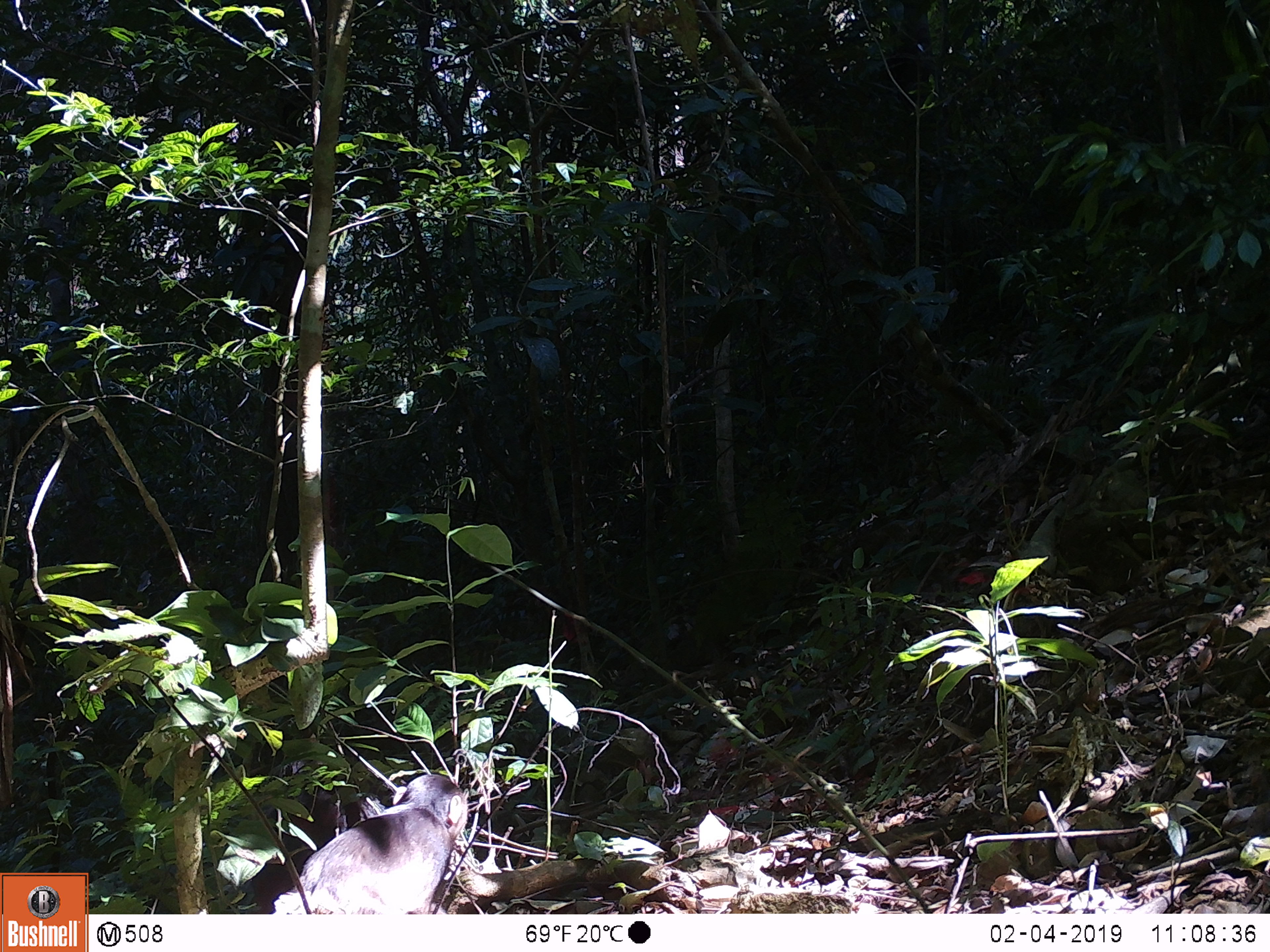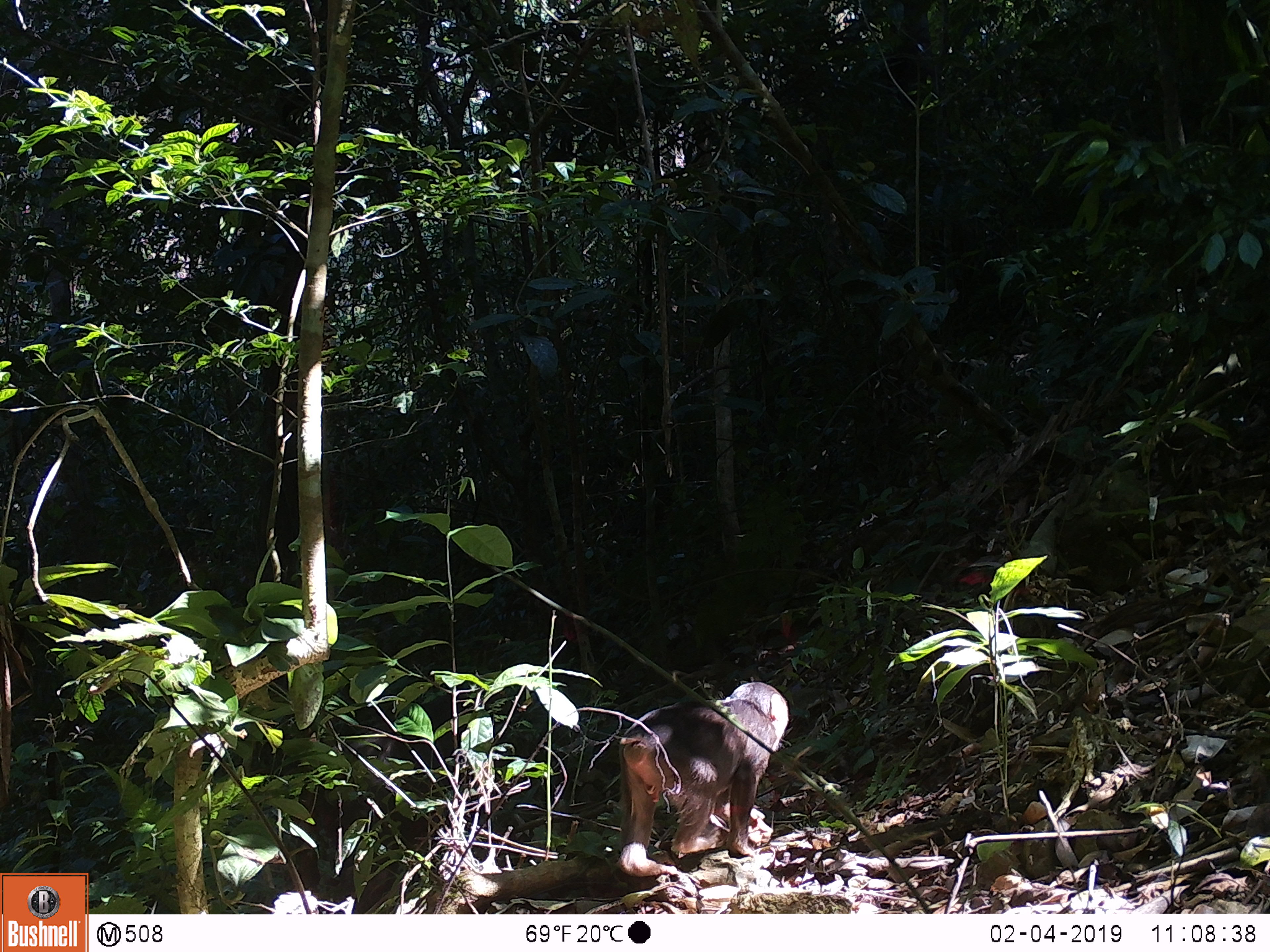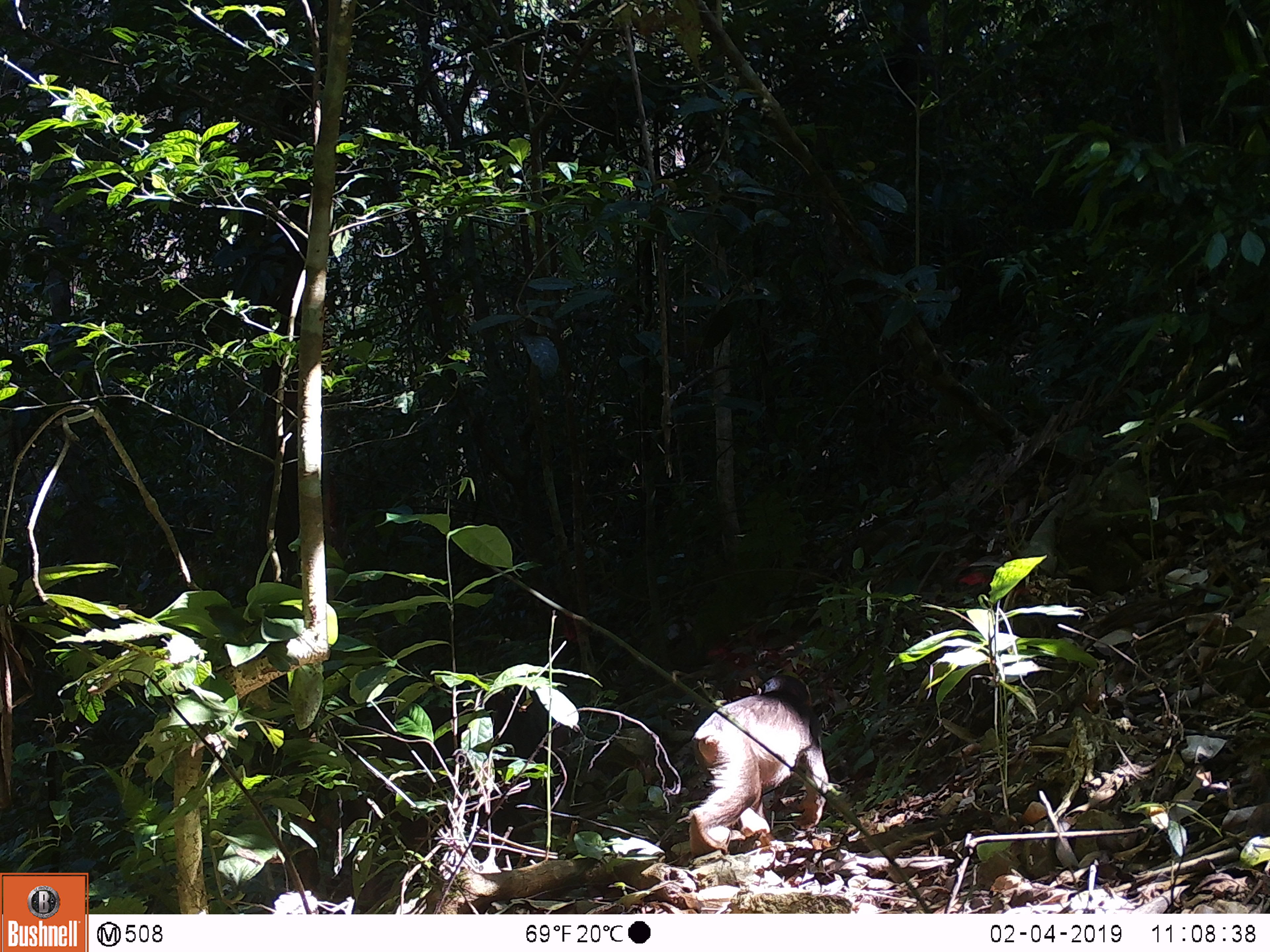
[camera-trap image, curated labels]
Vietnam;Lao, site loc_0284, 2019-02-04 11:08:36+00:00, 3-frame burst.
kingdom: Animalia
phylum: Chordata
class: Mammalia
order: Primates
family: Cercopithecidae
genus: Macaca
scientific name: Macaca arctoides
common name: stump-tailed macaque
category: stump tailed macaque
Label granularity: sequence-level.